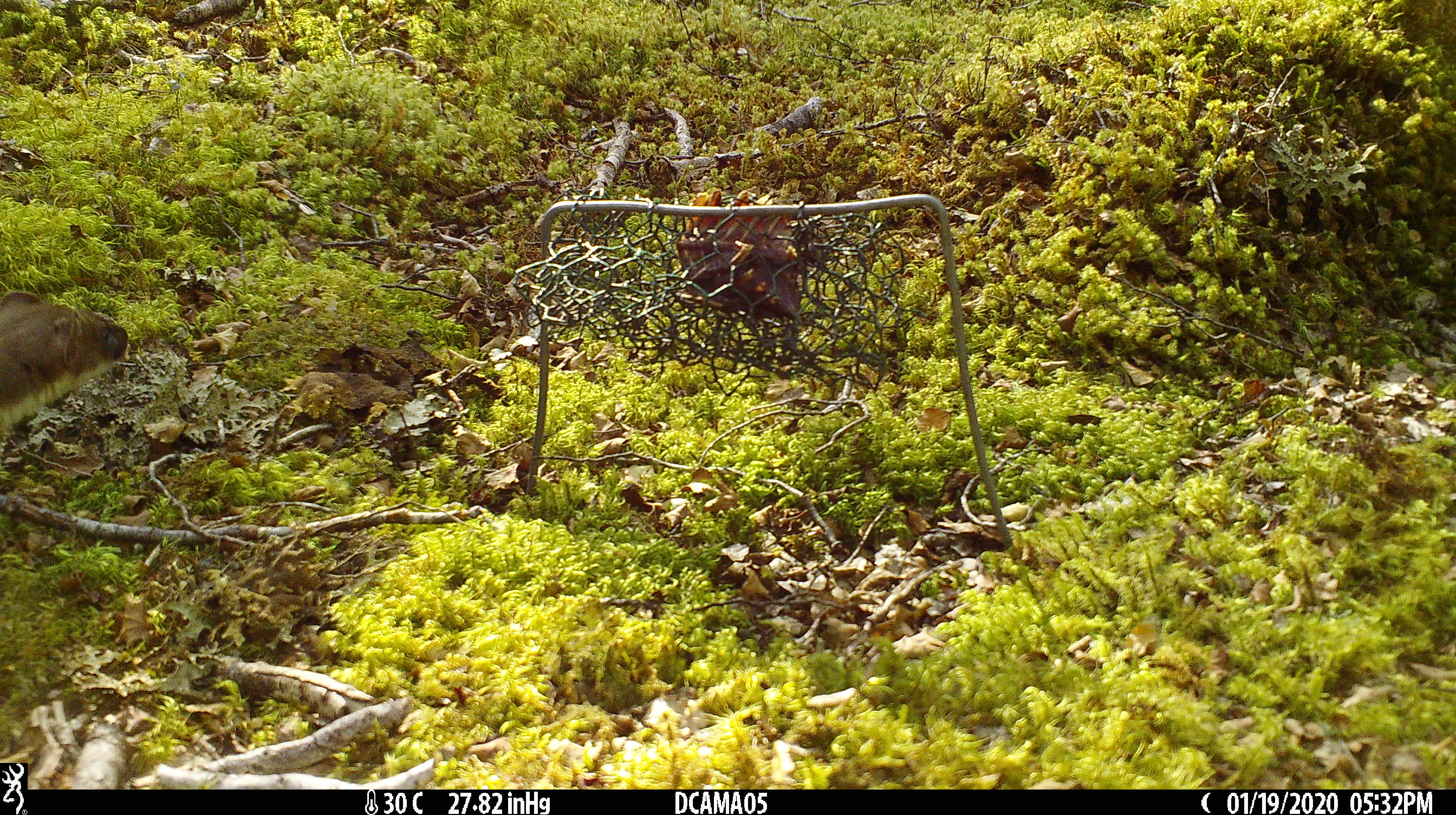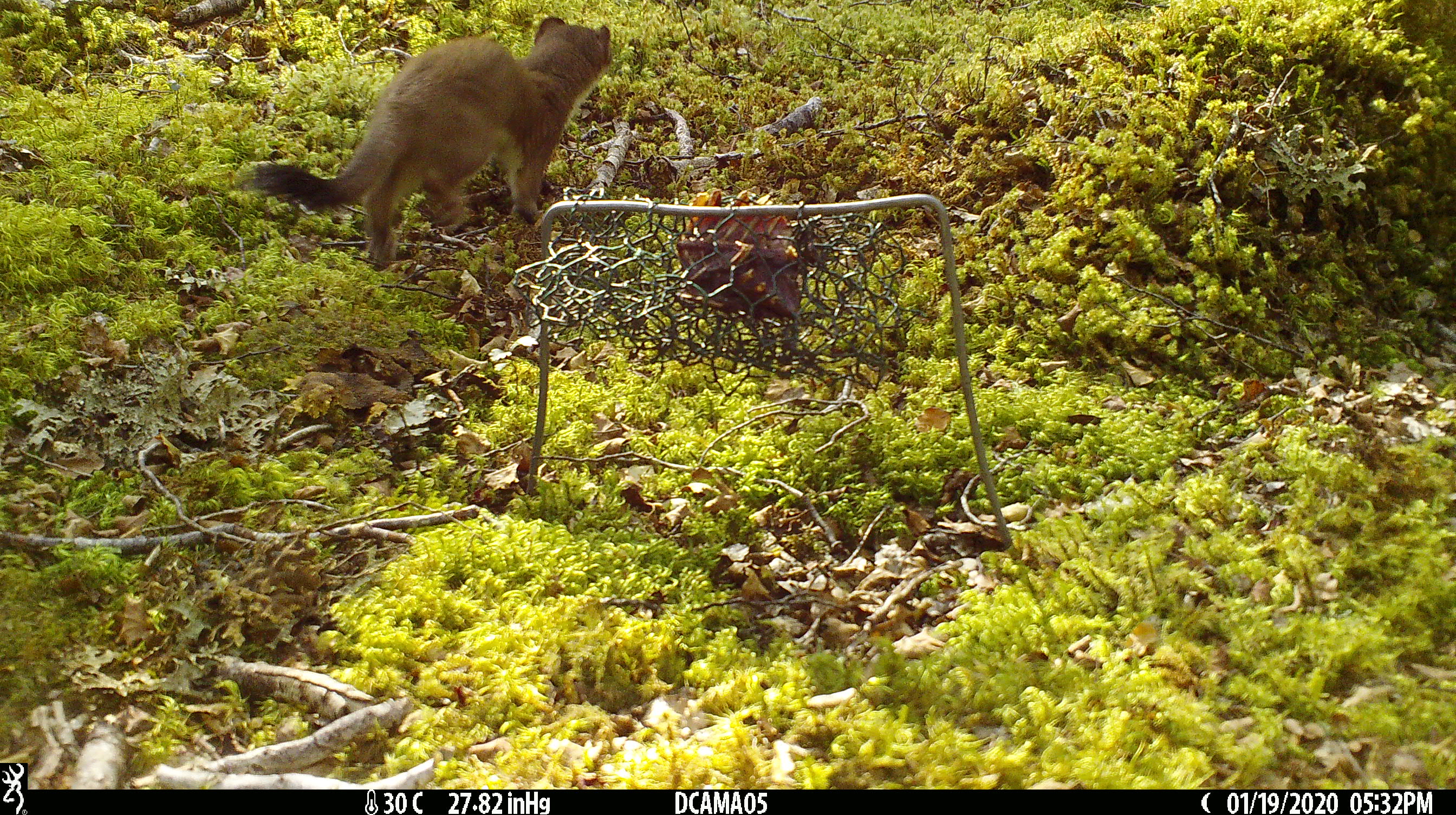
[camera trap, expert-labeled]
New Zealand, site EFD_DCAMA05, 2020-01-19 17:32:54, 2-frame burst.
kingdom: Animalia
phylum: Chordata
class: Mammalia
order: Carnivora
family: Mustelidae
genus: Mustela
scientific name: Mustela erminea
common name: stoat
Stoat (Mustela erminea).